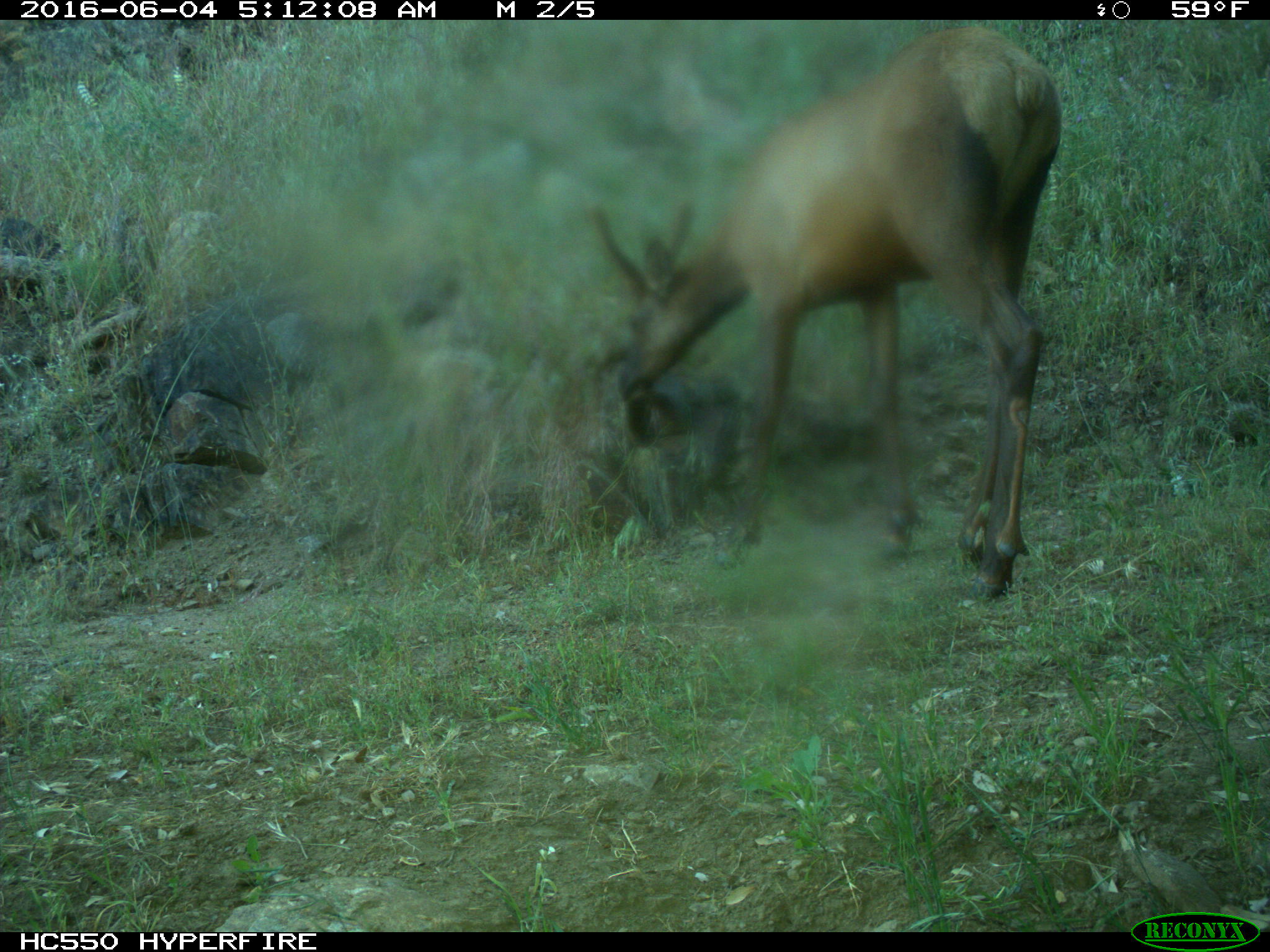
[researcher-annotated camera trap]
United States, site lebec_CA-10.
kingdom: Animalia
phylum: Chordata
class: Mammalia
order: Artiodactyla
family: Cervidae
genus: Cervus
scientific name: Cervus canadensis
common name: elk